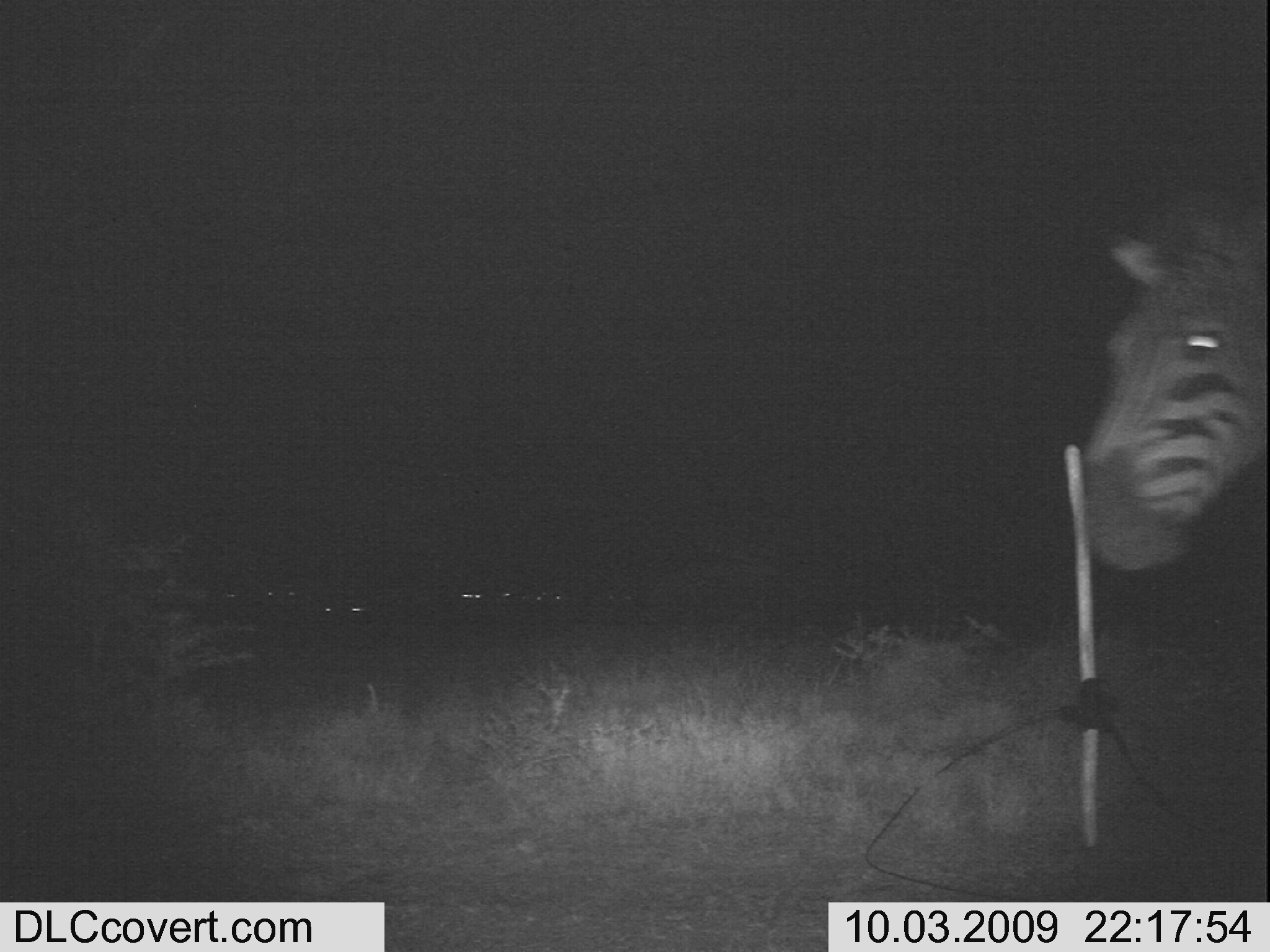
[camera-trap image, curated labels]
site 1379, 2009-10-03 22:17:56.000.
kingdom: Animalia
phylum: Chordata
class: Mammalia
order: Perissodactyla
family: Equidae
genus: Equus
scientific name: Equus quagga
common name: plains zebra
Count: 1.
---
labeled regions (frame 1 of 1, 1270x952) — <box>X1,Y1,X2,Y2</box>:
equus quagga: <box>1079,194,1270,573</box>